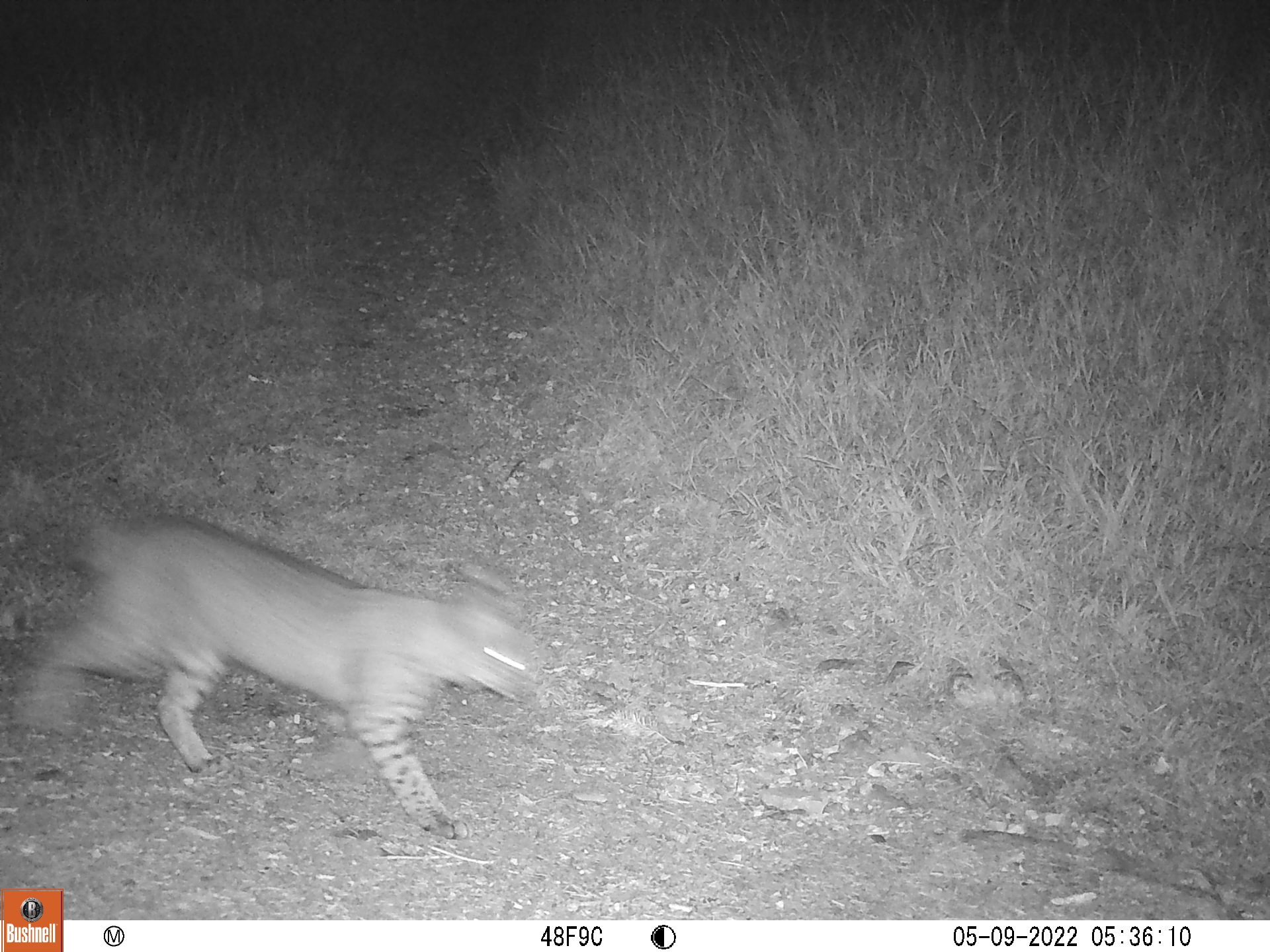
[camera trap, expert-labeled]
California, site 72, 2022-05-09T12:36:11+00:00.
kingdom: Animalia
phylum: Chordata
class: Mammalia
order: Carnivora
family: Felidae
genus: Lynx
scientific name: Lynx rufus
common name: bobcat